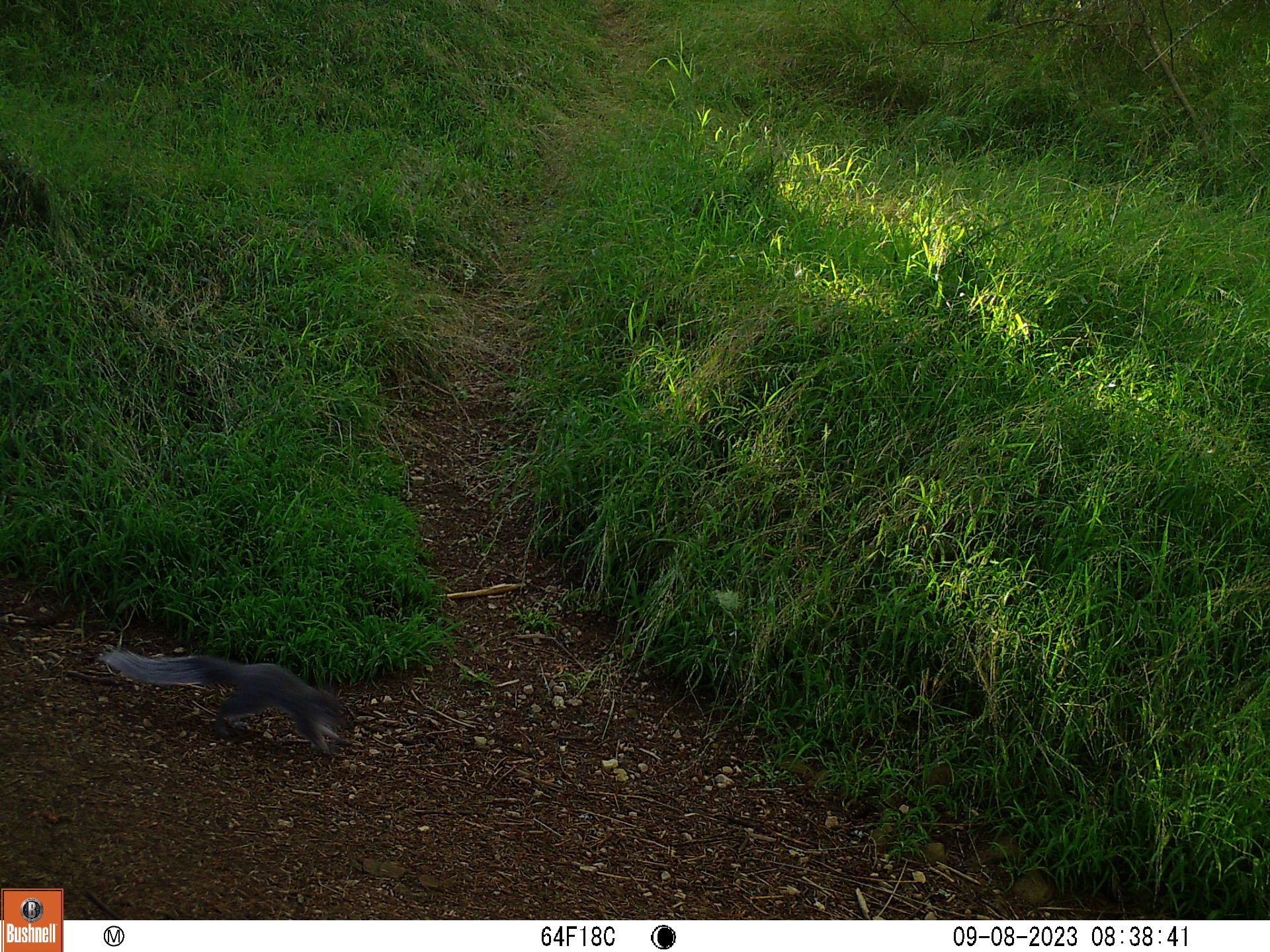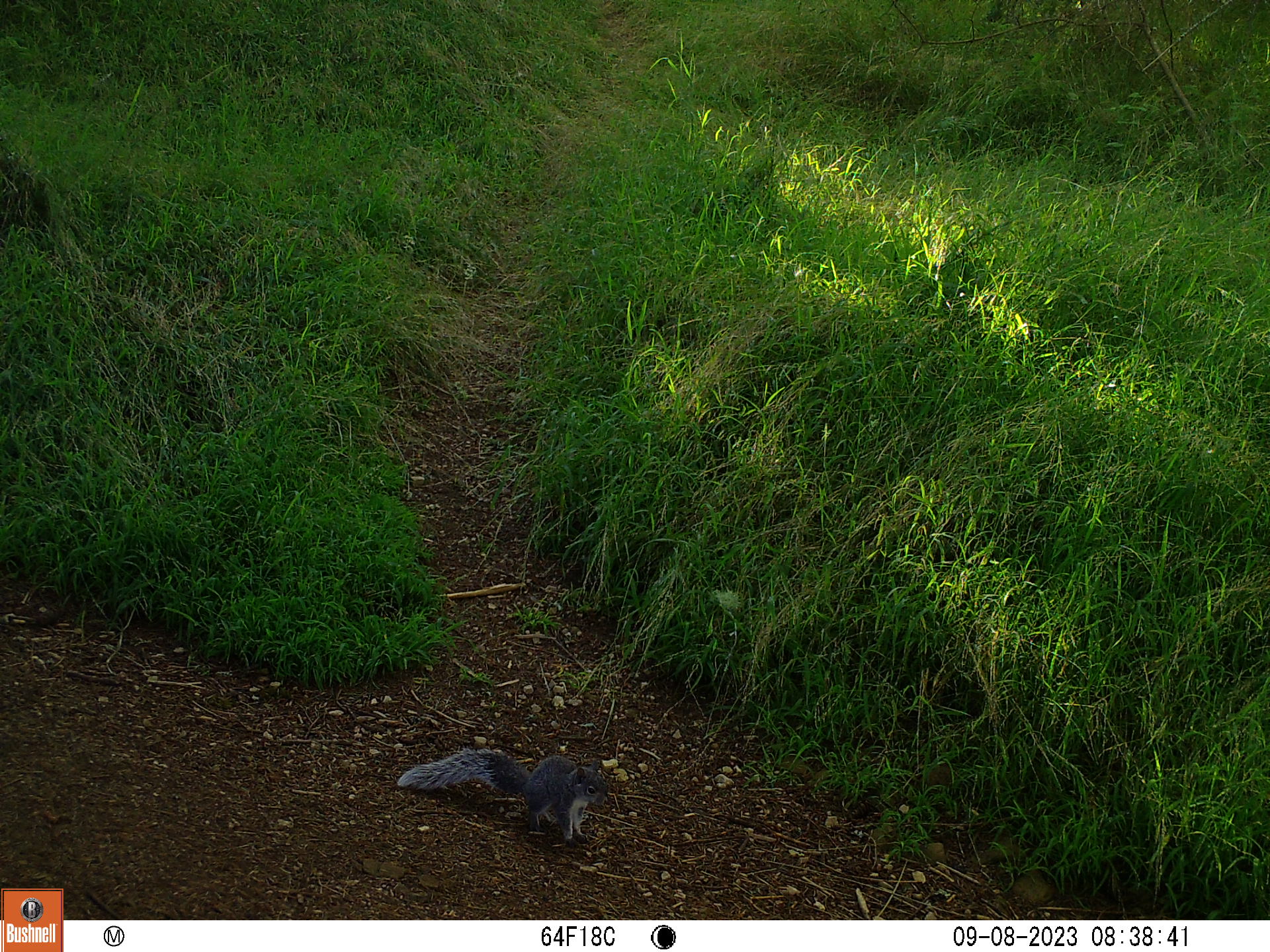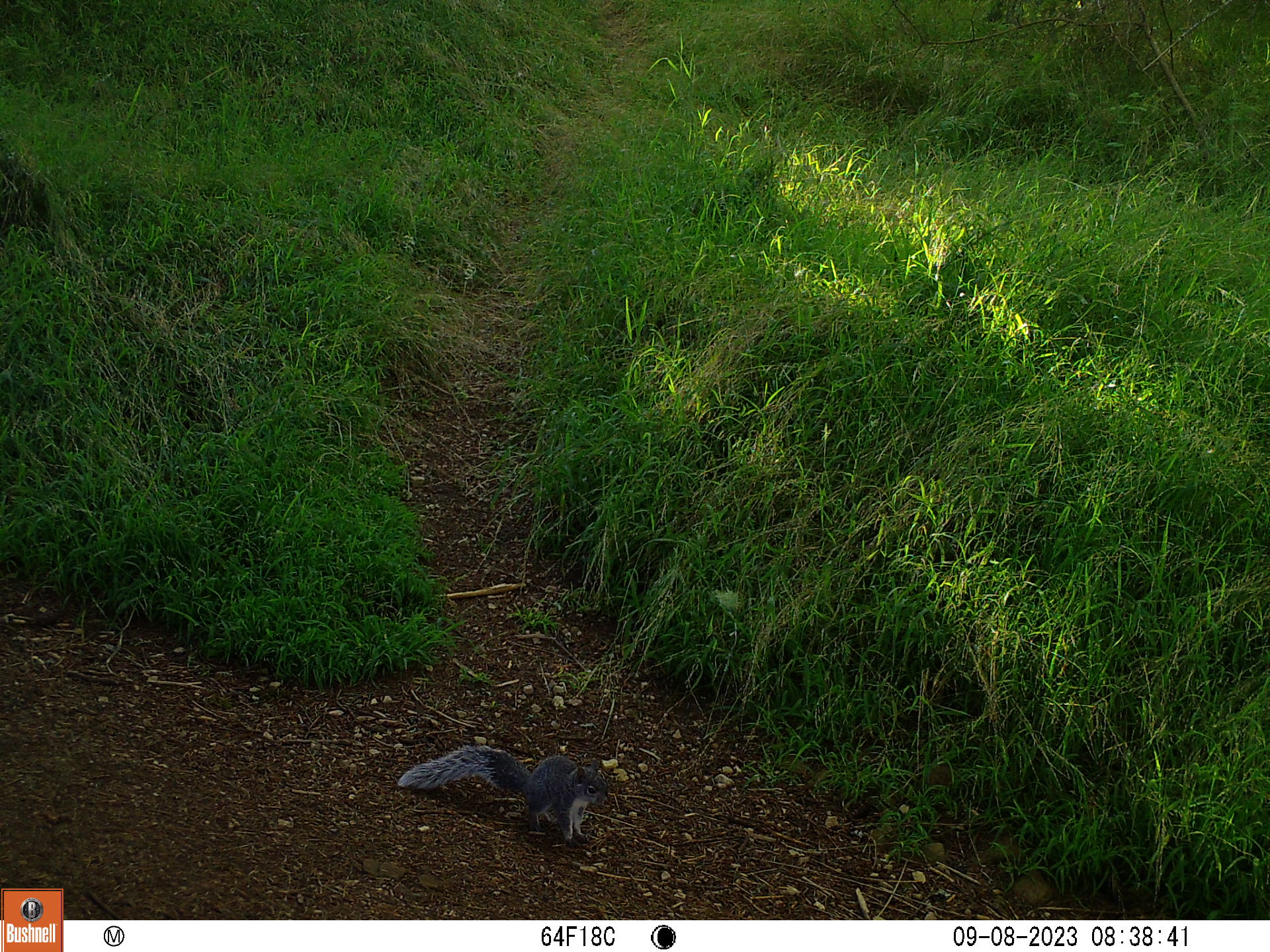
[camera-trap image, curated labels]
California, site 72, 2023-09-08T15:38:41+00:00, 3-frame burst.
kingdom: Animalia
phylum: Chordata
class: Mammalia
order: Rodentia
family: Sciuridae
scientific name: Sciuridae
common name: squirrel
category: unknown squirrel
Unknown squirrel (squirrel) (Sciuridae).